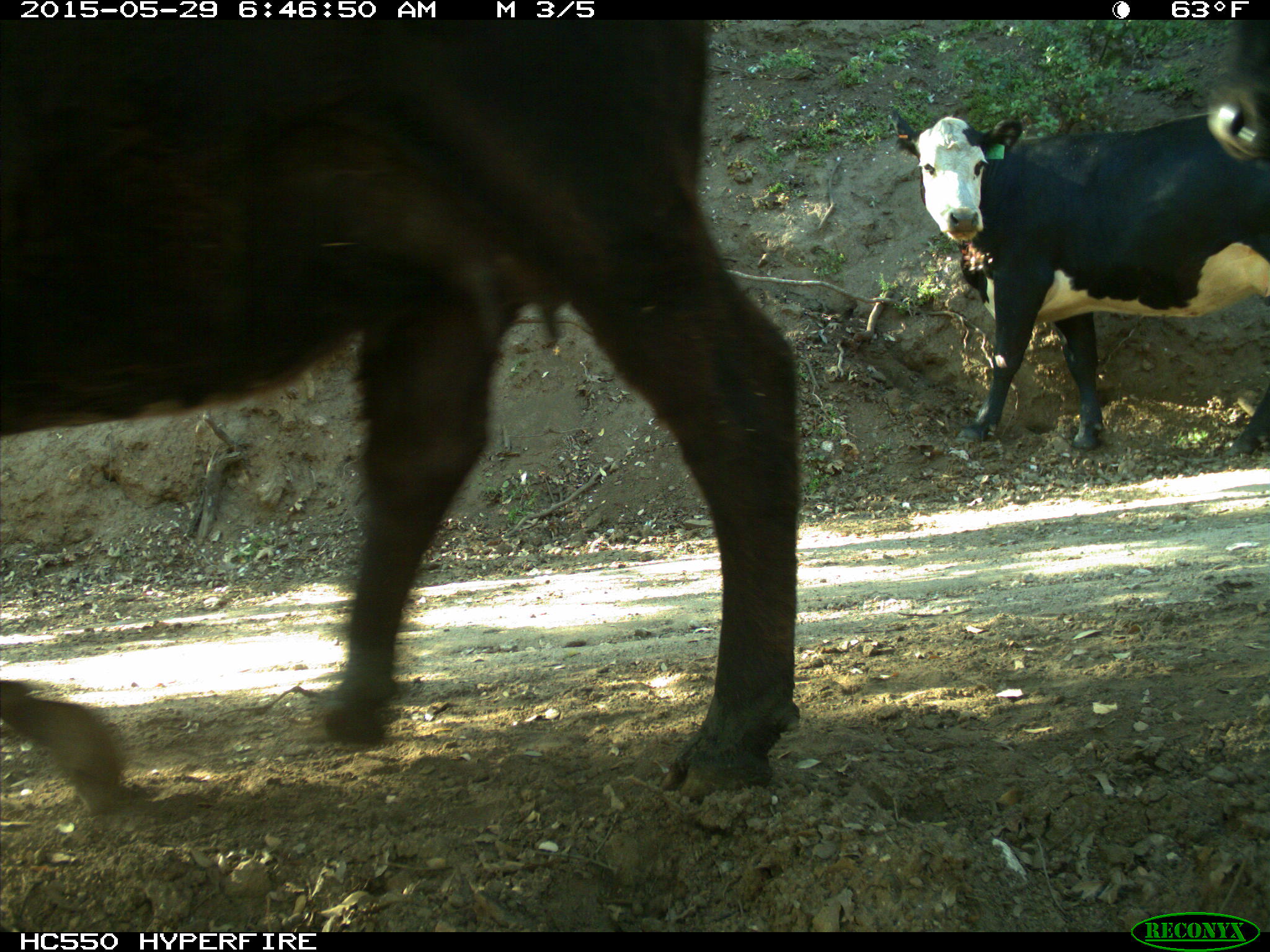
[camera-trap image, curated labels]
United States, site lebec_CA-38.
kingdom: Animalia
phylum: Chordata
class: Mammalia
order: Artiodactyla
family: Bovidae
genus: Bos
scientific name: Bos taurus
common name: domestic cow